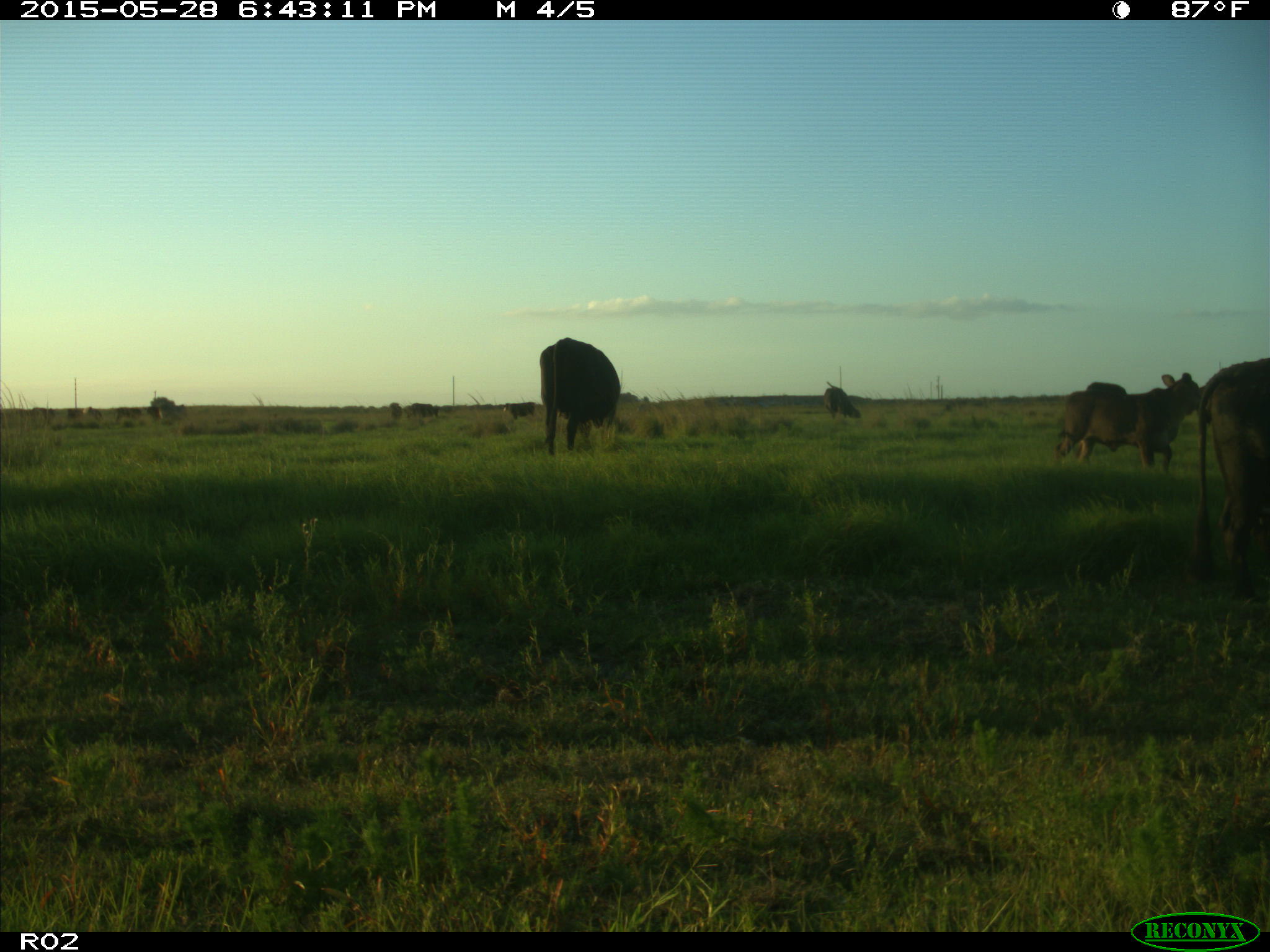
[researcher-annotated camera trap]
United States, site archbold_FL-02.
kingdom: Animalia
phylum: Chordata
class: Mammalia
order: Artiodactyla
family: Bovidae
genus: Bos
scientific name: Bos taurus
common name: domestic cow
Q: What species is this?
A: Bos taurus (domestic cow).